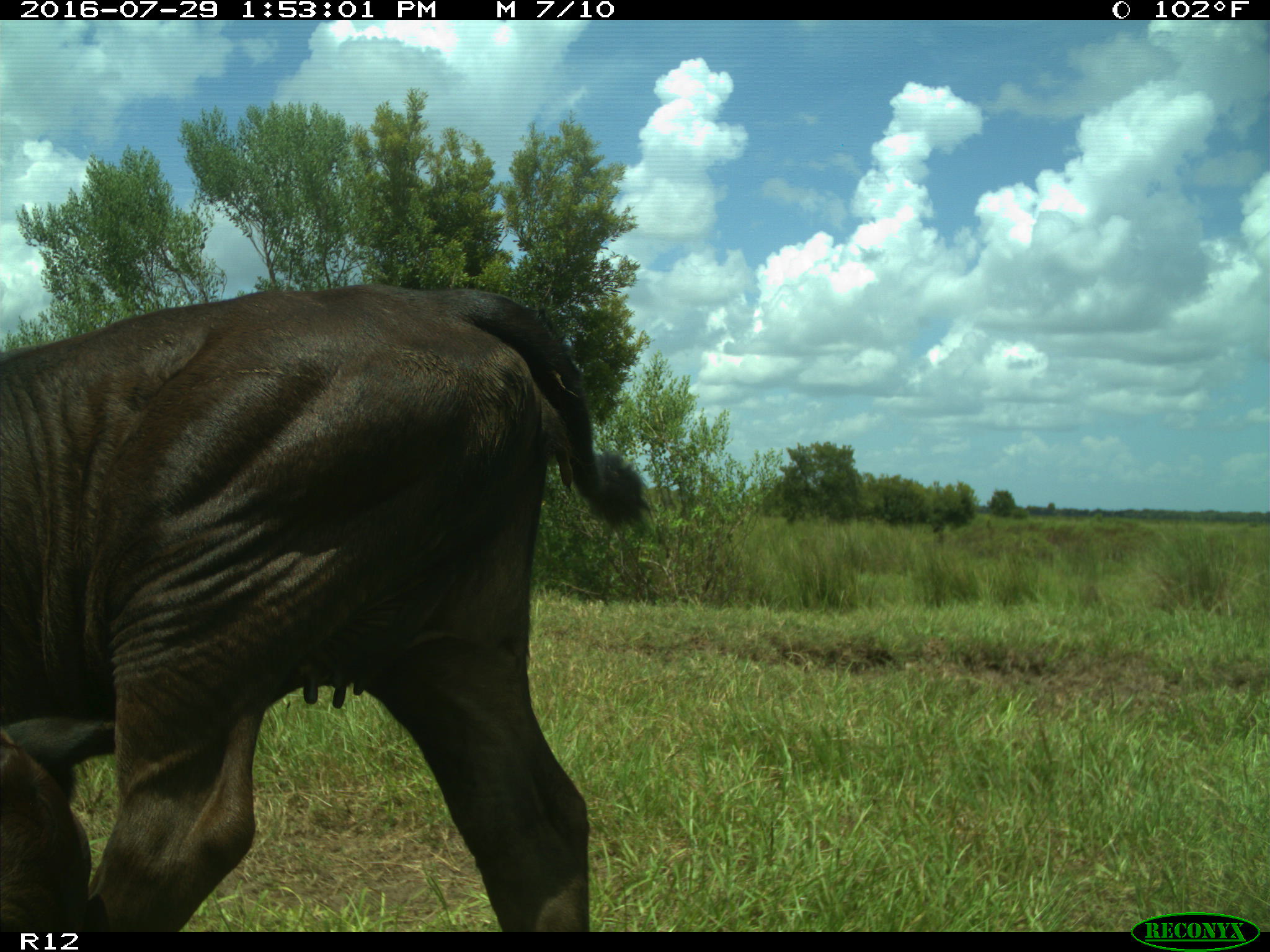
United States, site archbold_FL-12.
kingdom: Animalia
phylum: Chordata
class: Mammalia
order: Artiodactyla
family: Bovidae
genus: Bos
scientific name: Bos taurus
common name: domestic cow